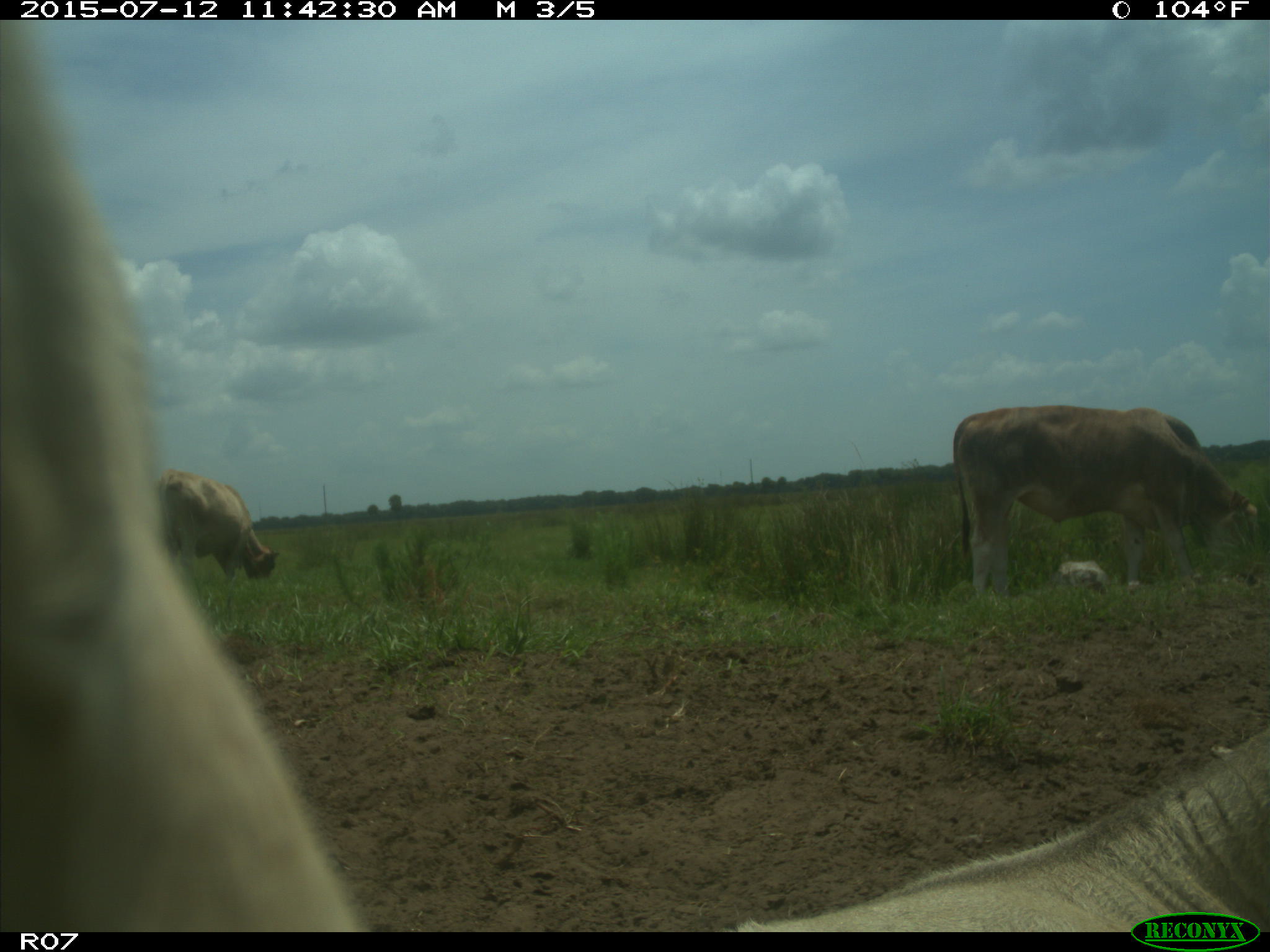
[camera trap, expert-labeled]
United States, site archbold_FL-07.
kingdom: Animalia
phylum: Chordata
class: Mammalia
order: Artiodactyla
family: Bovidae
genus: Bos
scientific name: Bos taurus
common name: domestic cow